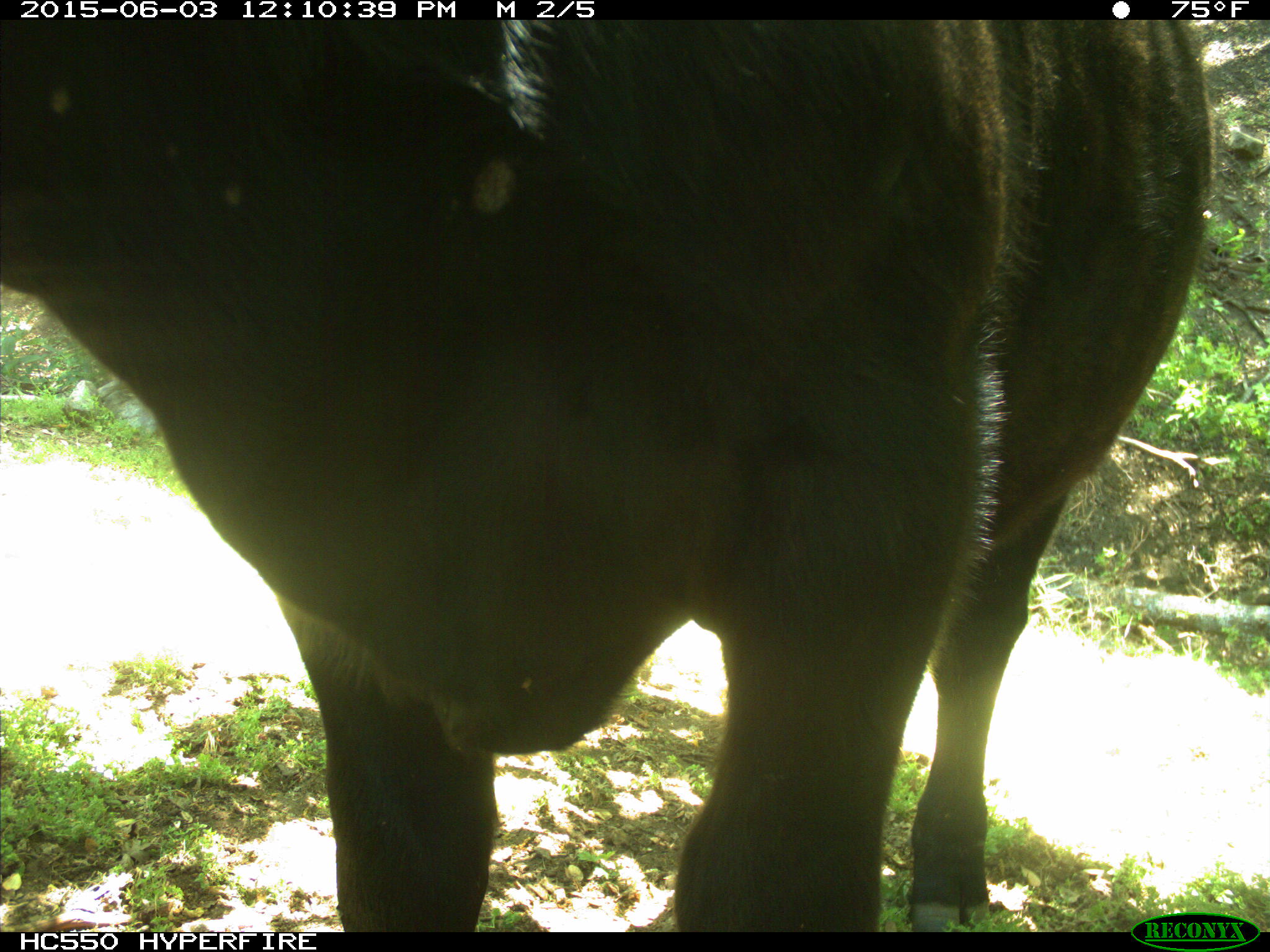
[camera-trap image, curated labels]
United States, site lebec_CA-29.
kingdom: Animalia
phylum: Chordata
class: Mammalia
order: Artiodactyla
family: Bovidae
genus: Bos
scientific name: Bos taurus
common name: domestic cow